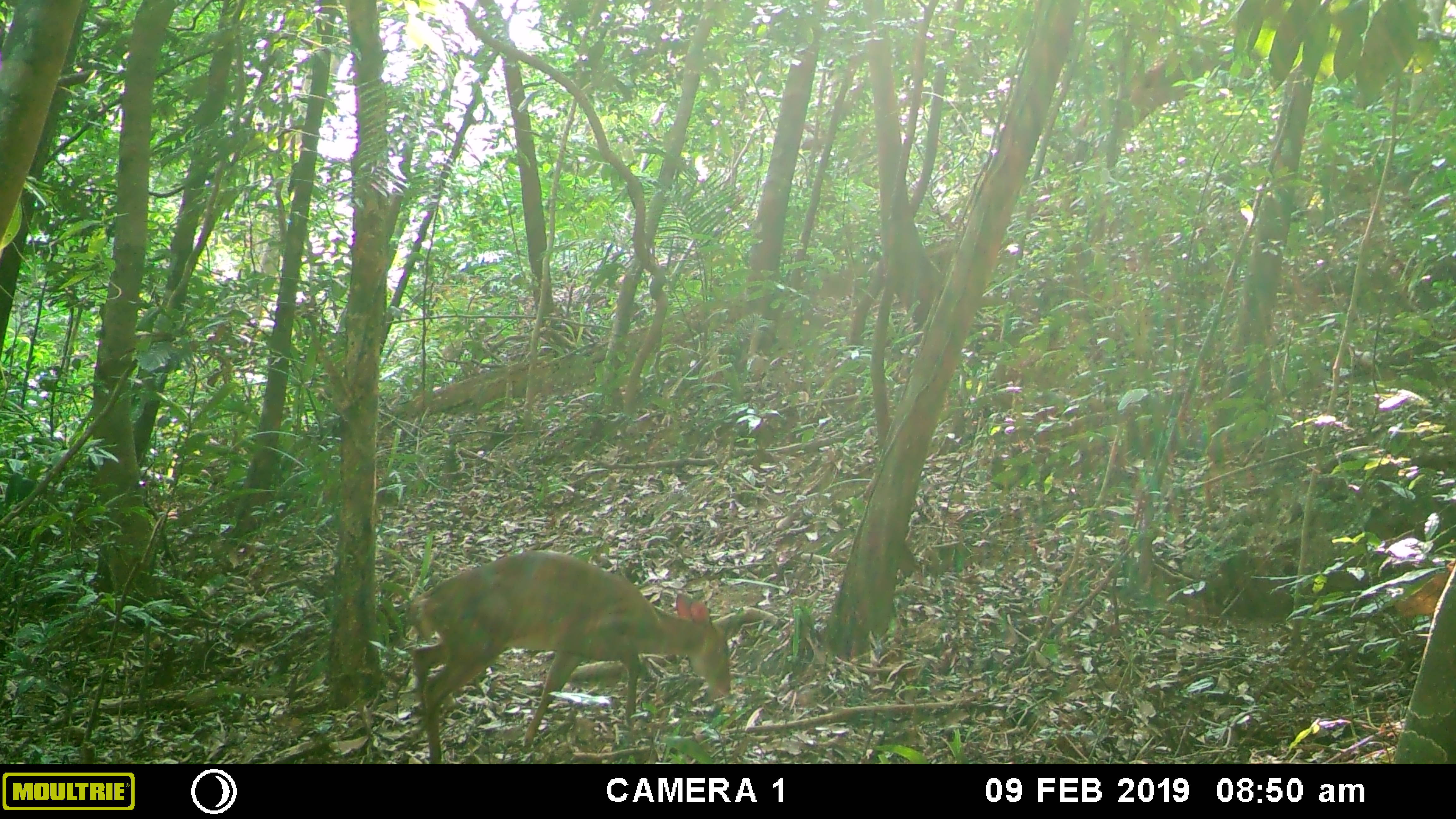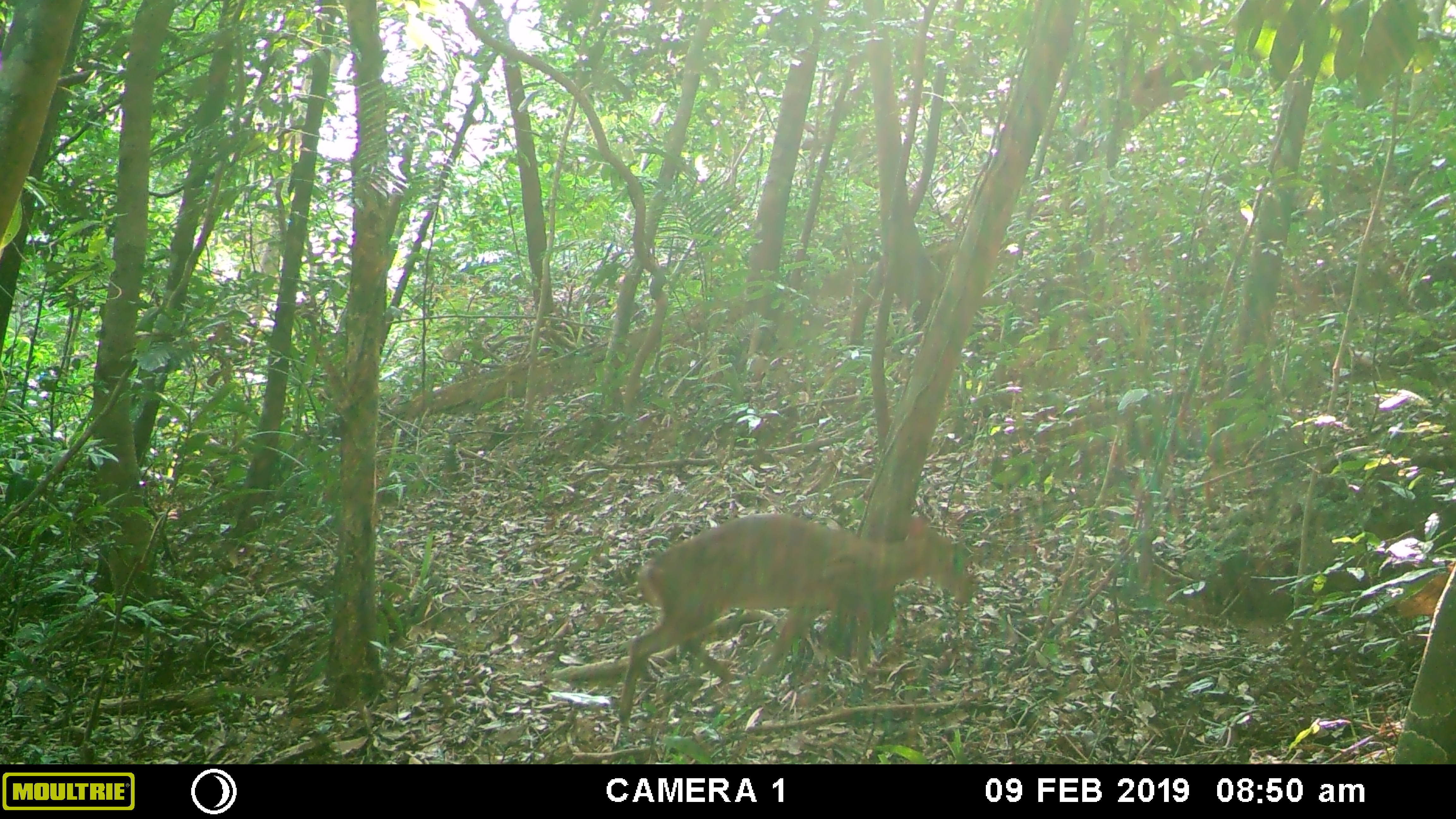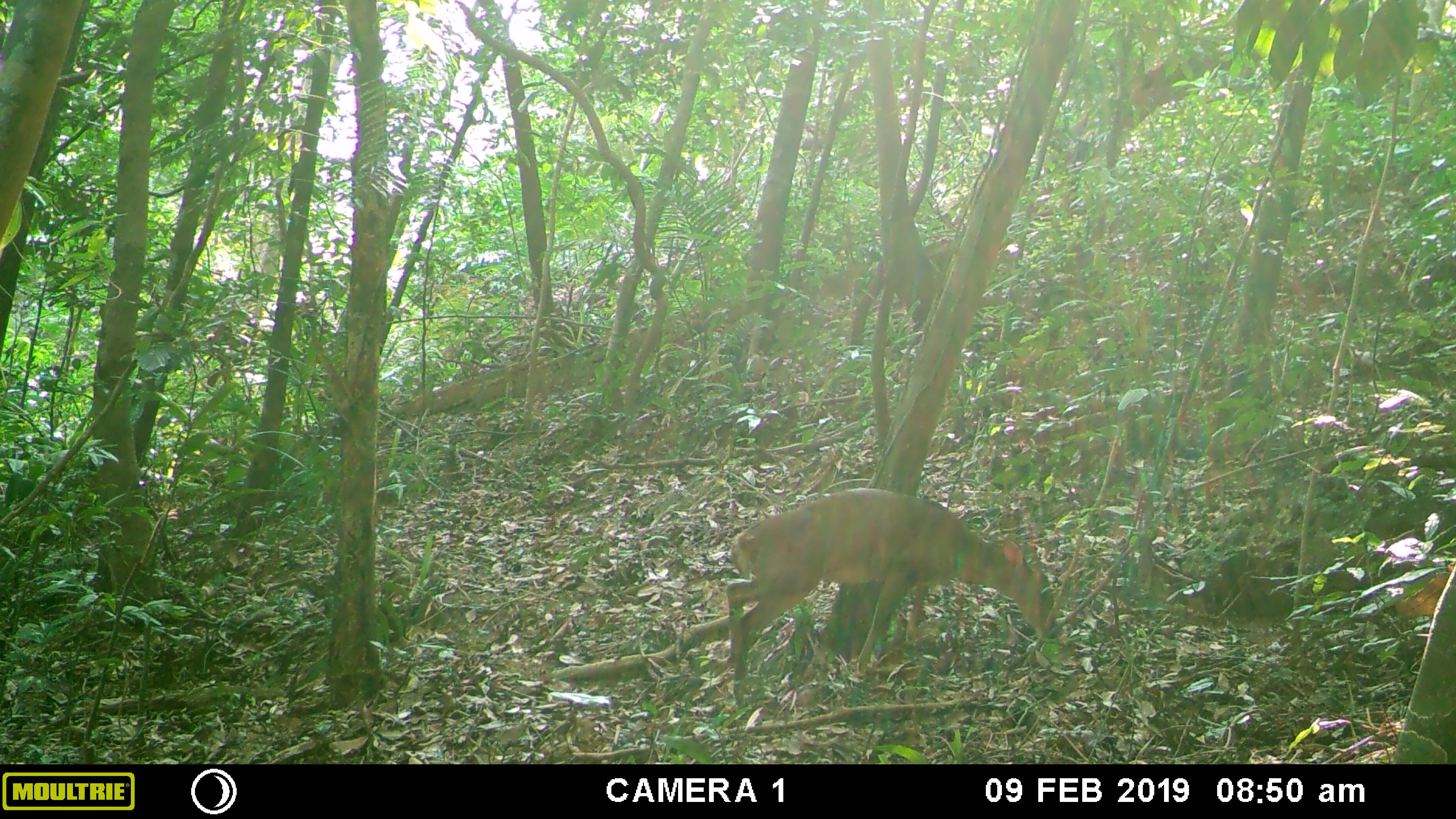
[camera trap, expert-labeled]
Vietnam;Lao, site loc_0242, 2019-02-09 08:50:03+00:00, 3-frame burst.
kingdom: Animalia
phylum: Chordata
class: Mammalia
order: Artiodactyla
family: Cervidae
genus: Muntiacus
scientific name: Muntiacus vuquangensis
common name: large-antlered muntjac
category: large antlered muntjac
Large antlered muntjac (large-antlered muntjac) (Muntiacus vuquangensis). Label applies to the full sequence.